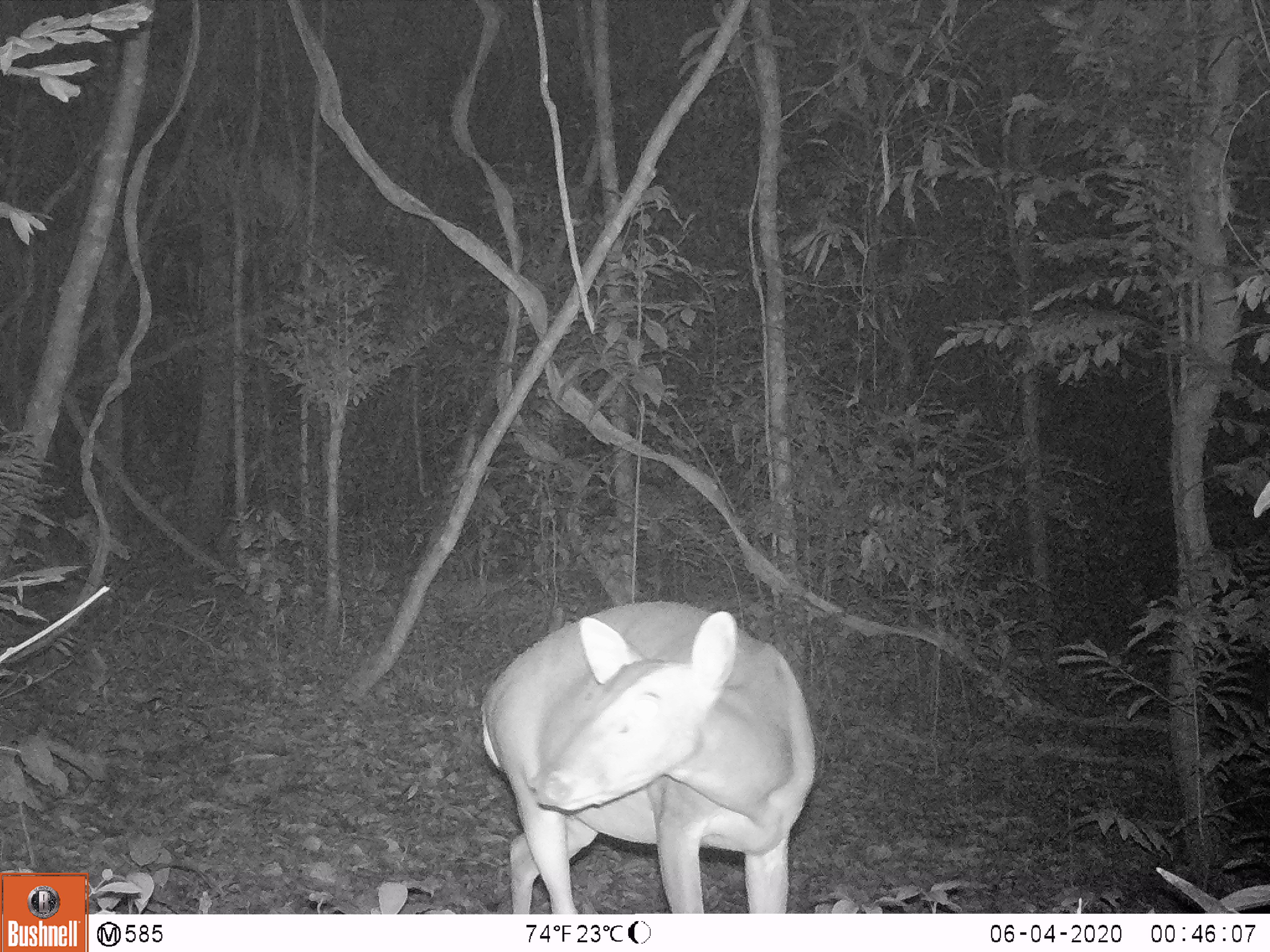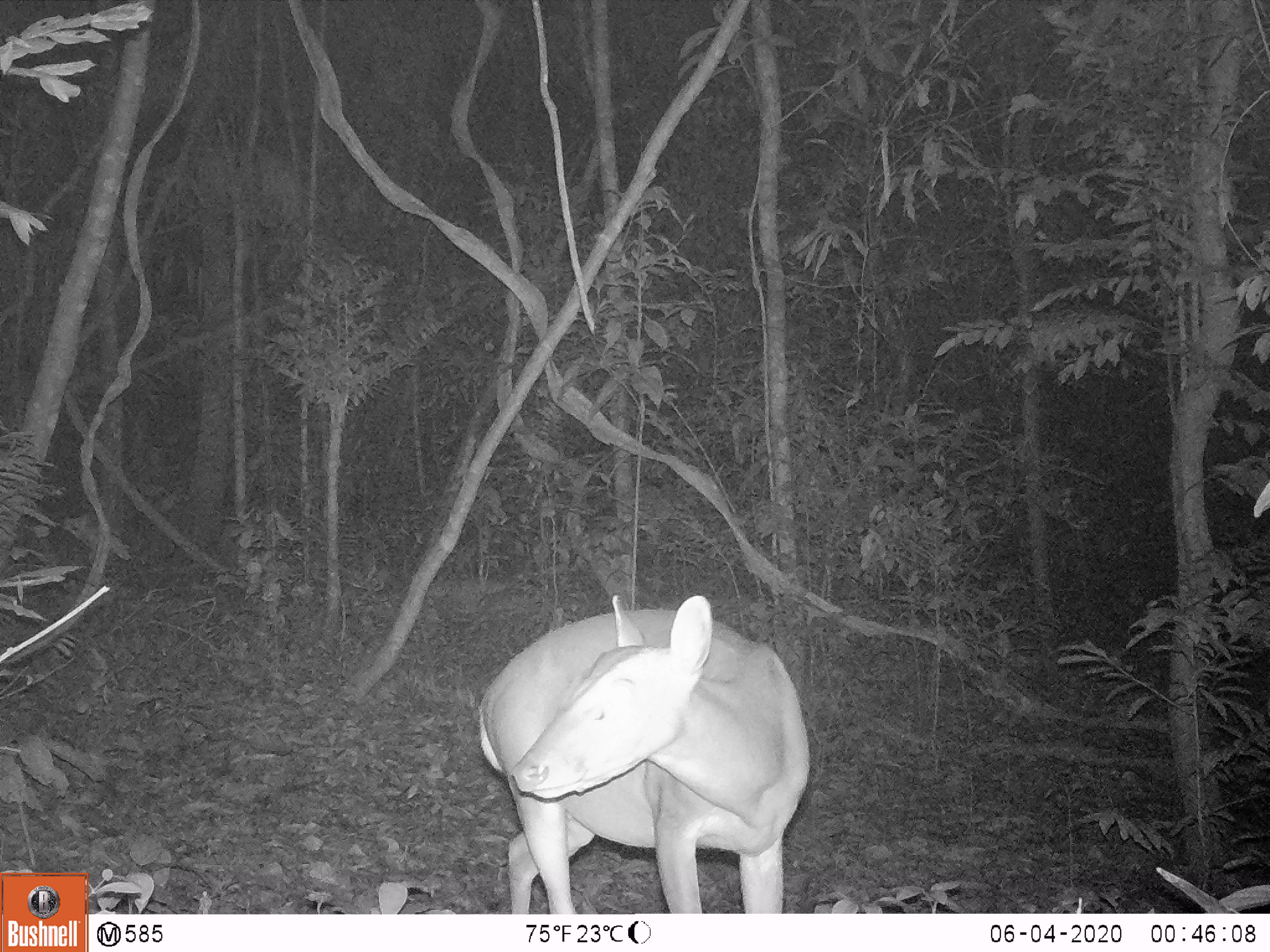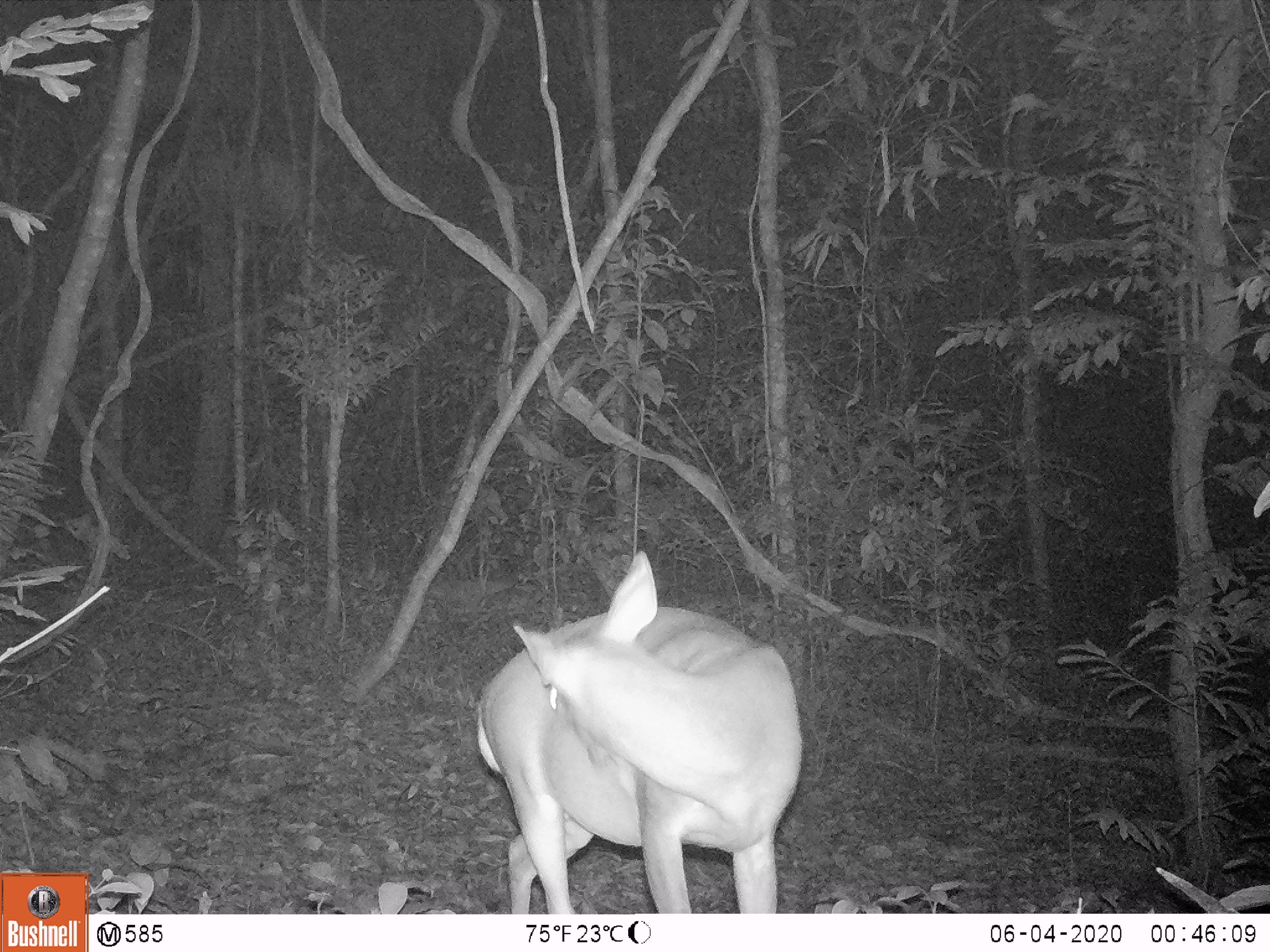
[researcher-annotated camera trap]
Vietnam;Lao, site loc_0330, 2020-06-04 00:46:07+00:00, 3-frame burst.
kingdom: Animalia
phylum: Chordata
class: Mammalia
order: Artiodactyla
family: Cervidae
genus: Muntiacus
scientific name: Muntiacus vuquangensis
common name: large-antlered muntjac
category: large antlered muntjac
Large antlered muntjac (large-antlered muntjac) (Muntiacus vuquangensis). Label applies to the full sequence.